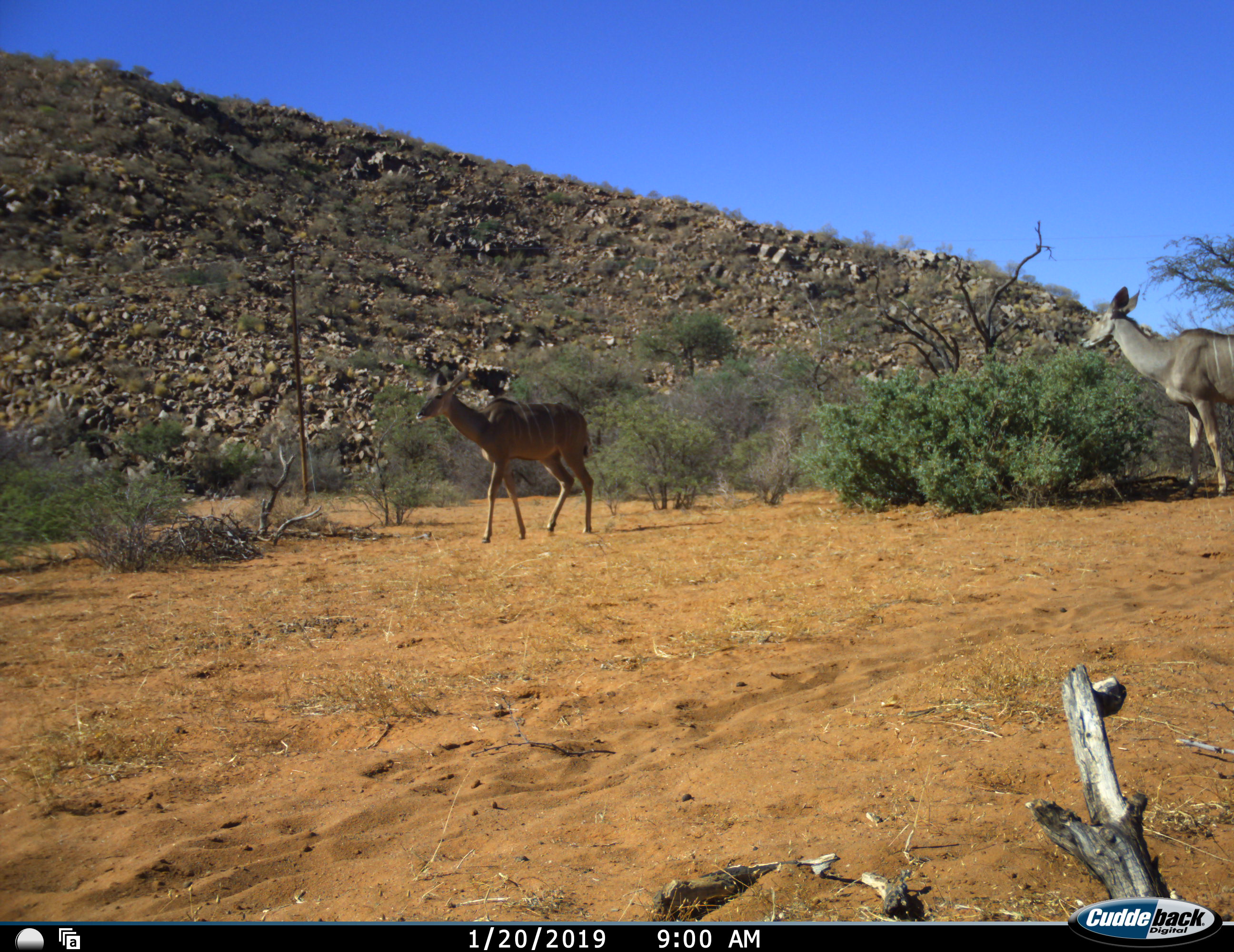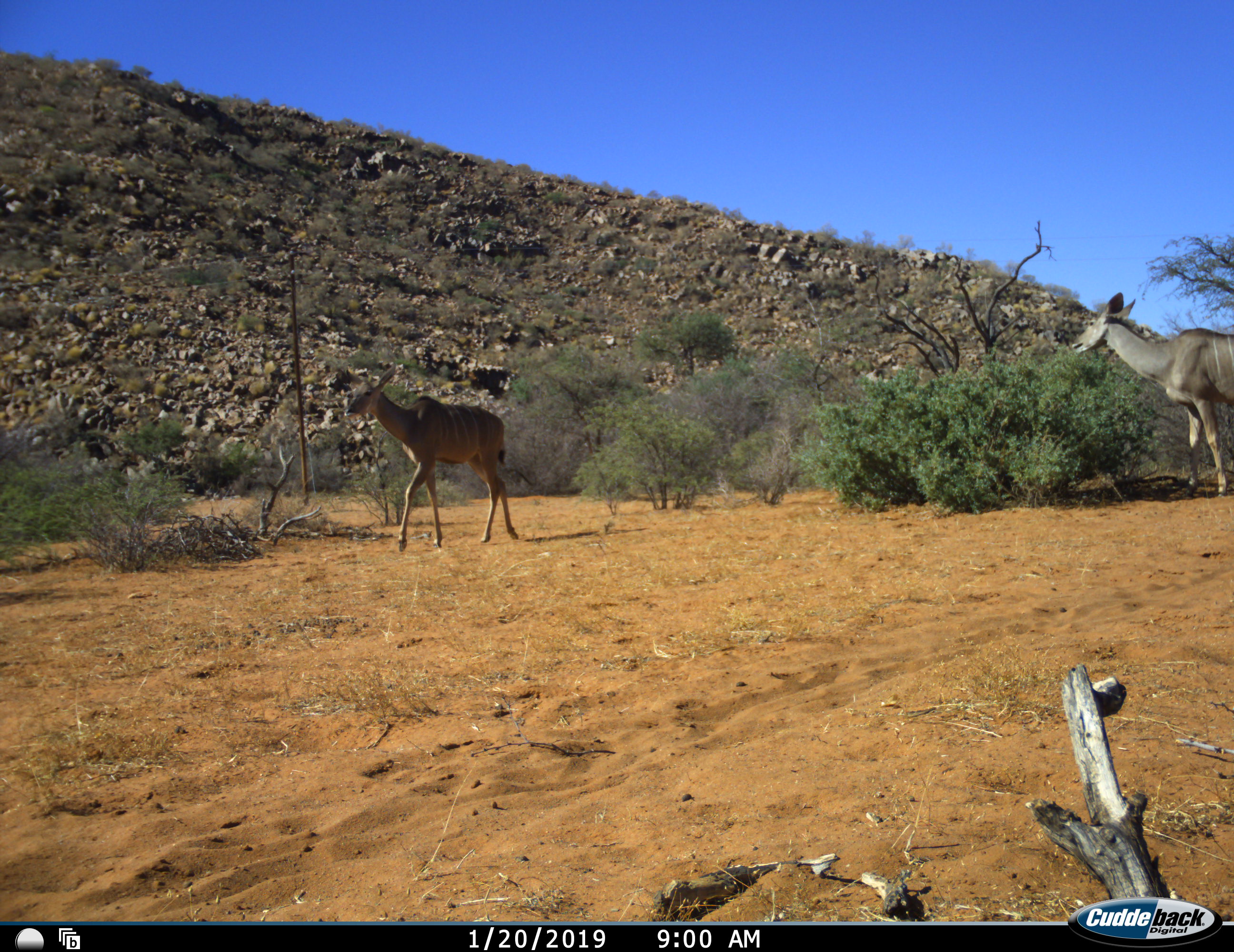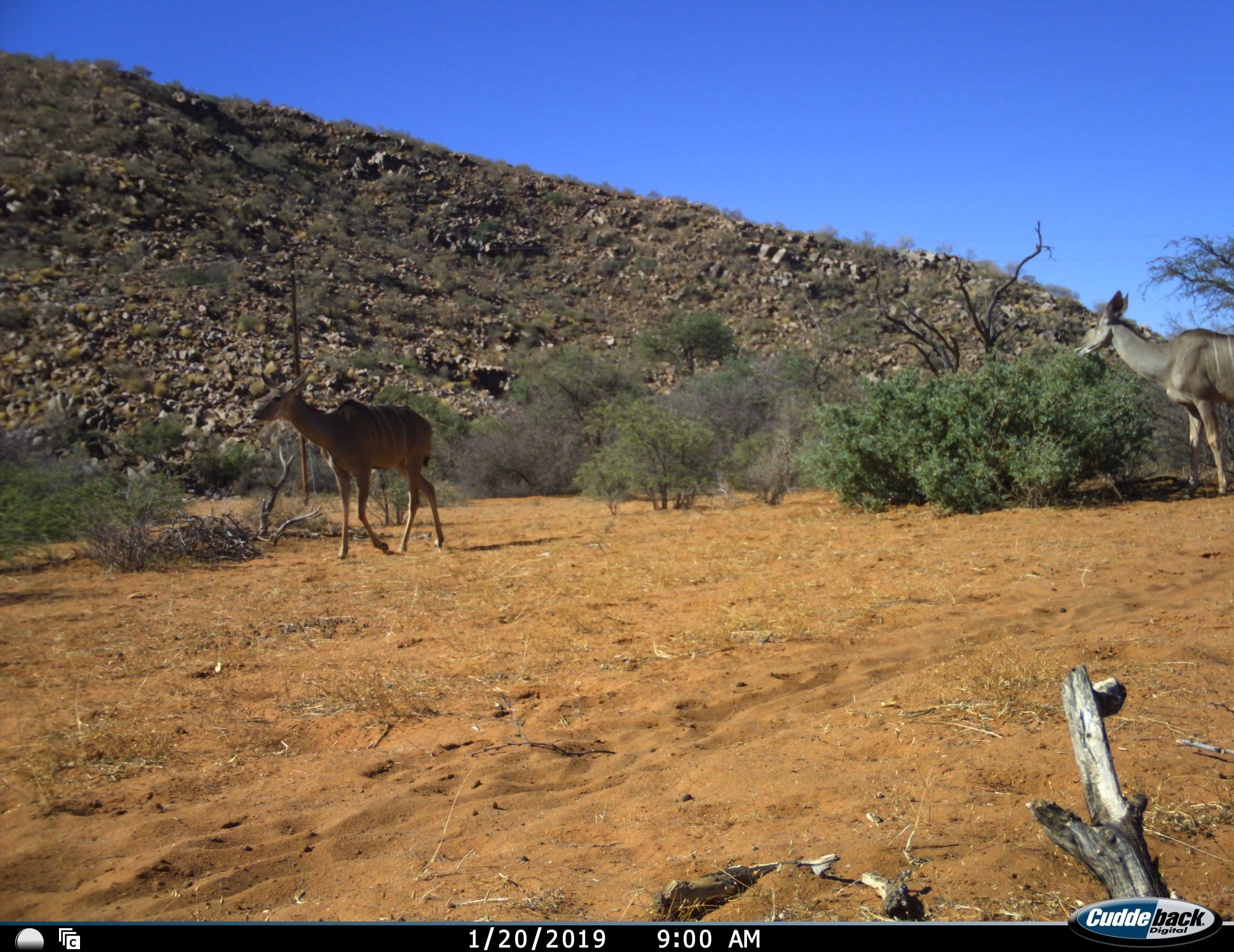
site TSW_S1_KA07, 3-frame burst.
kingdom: Animalia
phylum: Chordata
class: Mammalia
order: Artiodactyla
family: Bovidae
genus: Tragelaphus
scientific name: Tragelaphus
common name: kudu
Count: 2.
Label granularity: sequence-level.